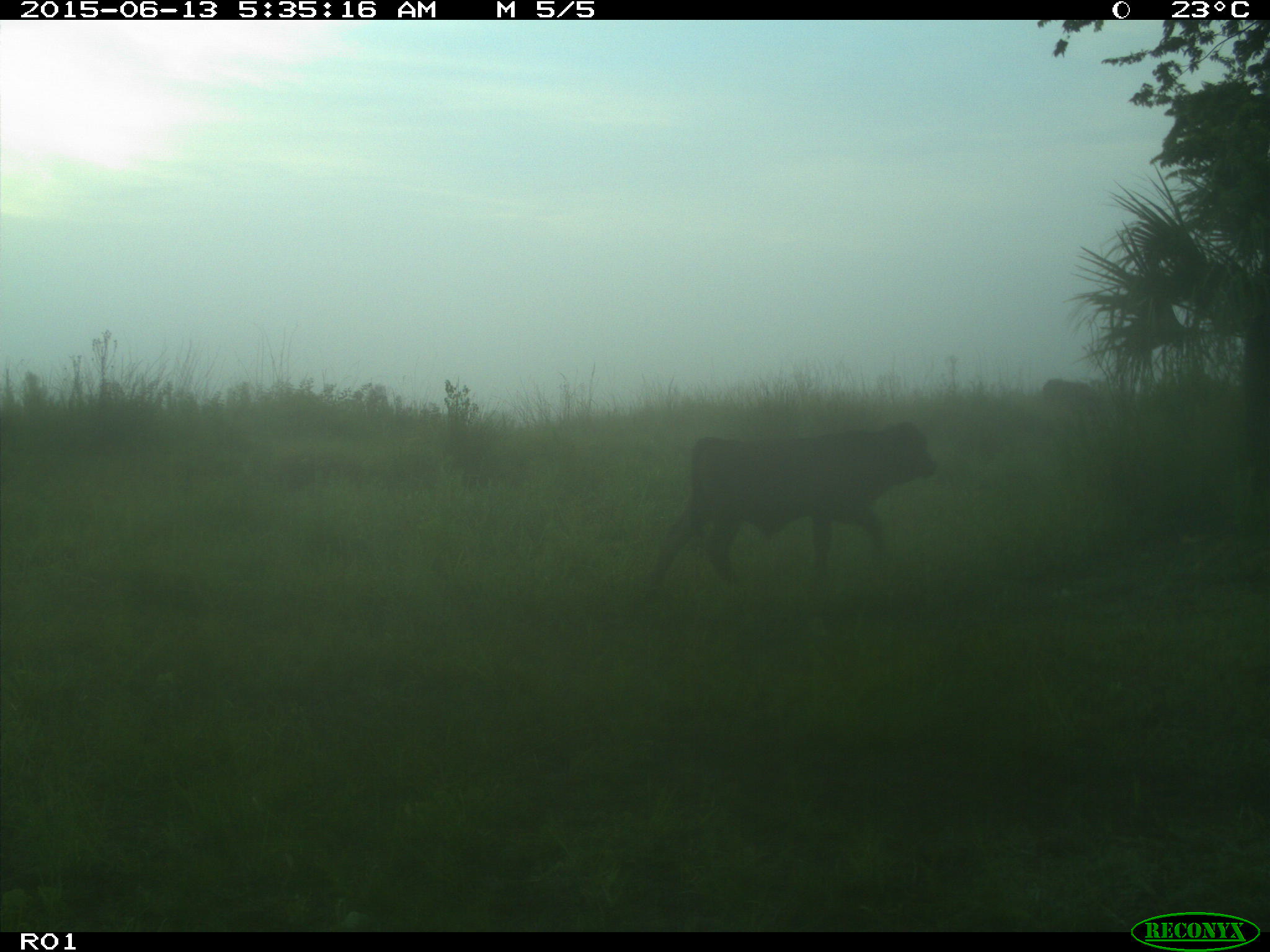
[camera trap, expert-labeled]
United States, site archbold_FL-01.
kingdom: Animalia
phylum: Chordata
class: Mammalia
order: Artiodactyla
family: Bovidae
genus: Bos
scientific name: Bos taurus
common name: domestic cow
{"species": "Bos taurus (domestic cow)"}